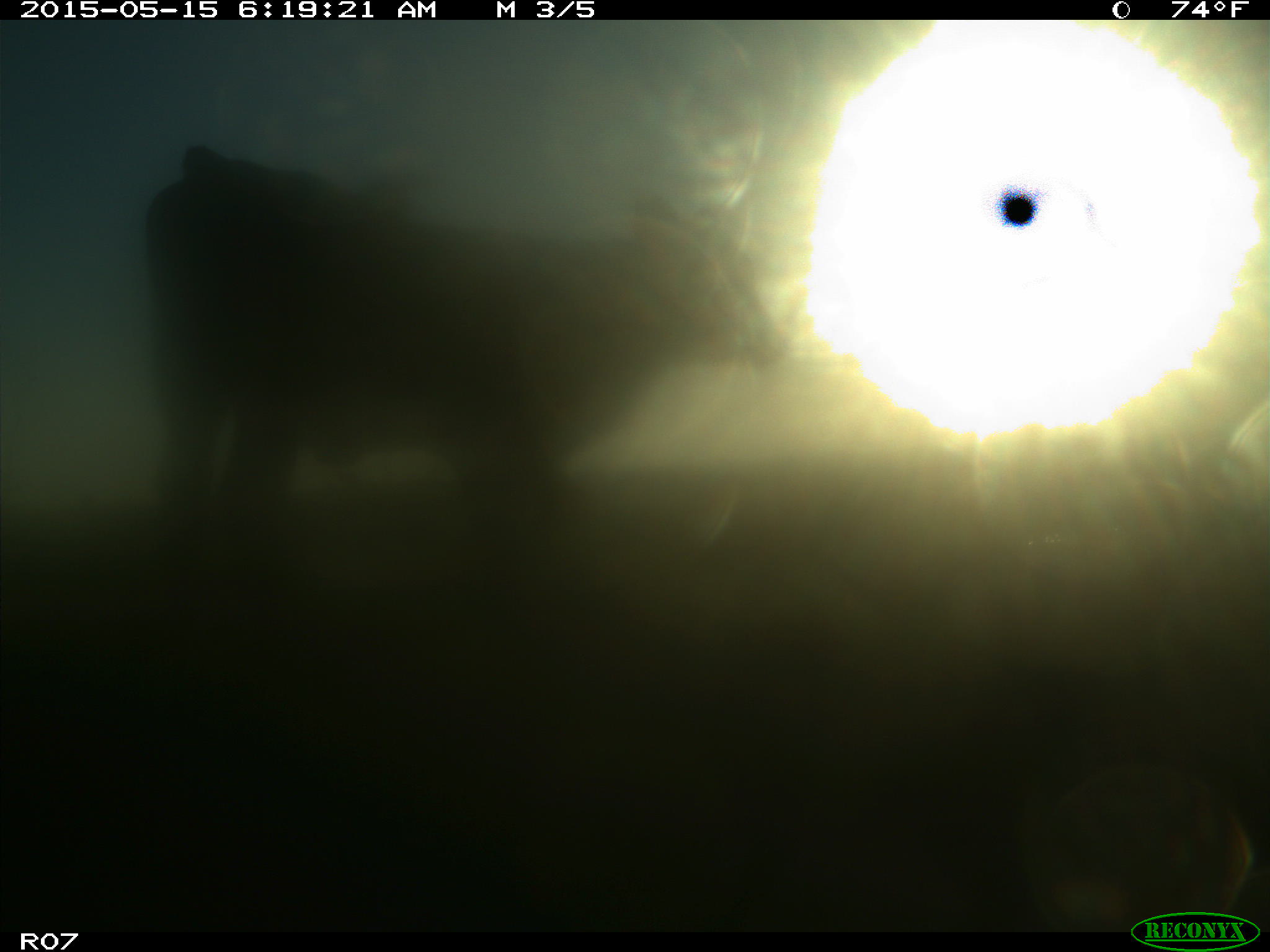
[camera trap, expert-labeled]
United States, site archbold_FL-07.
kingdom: Animalia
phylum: Chordata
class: Mammalia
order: Artiodactyla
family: Bovidae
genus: Bos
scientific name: Bos taurus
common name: domestic cow